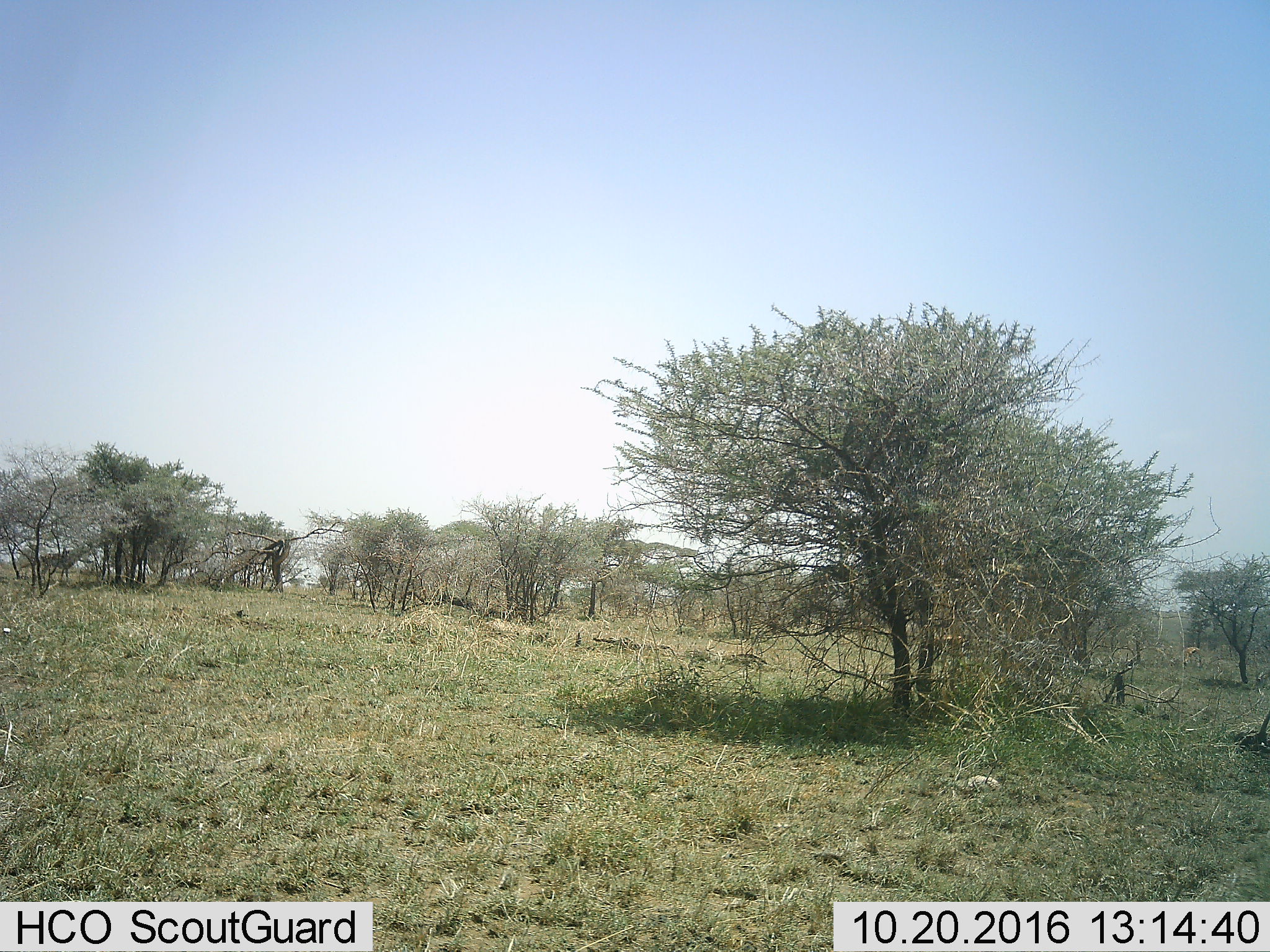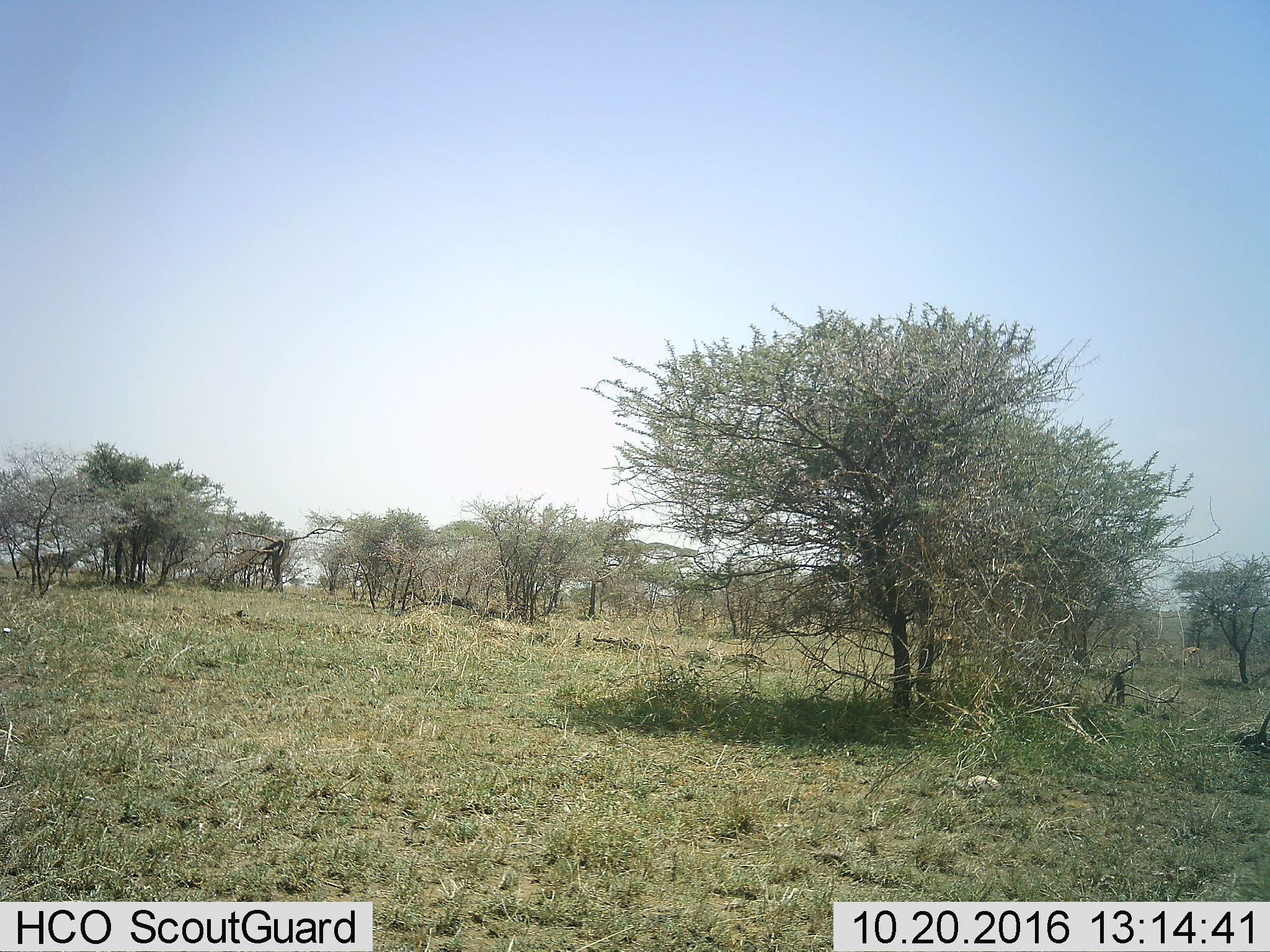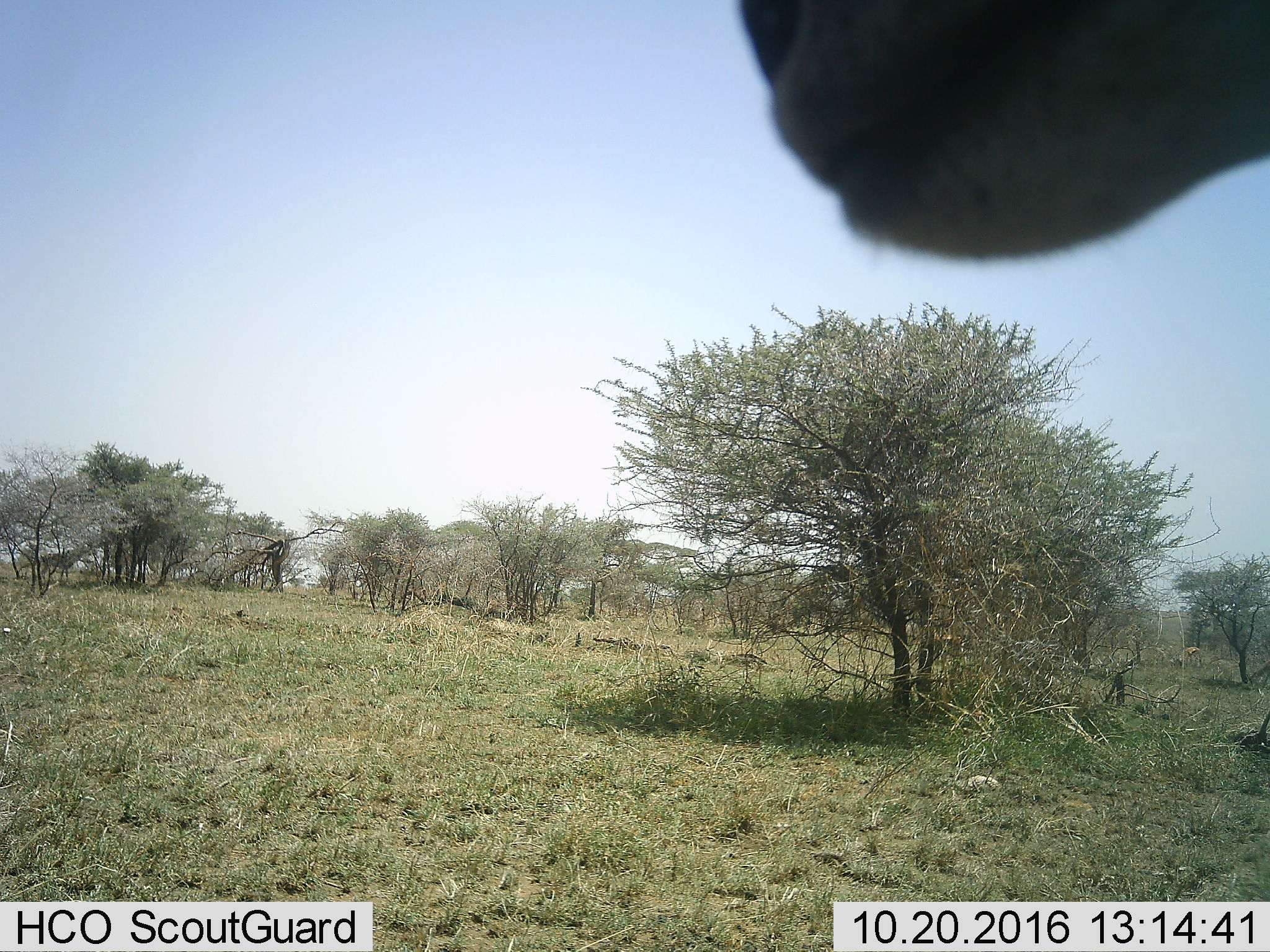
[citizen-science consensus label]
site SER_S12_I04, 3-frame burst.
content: unidentified animal